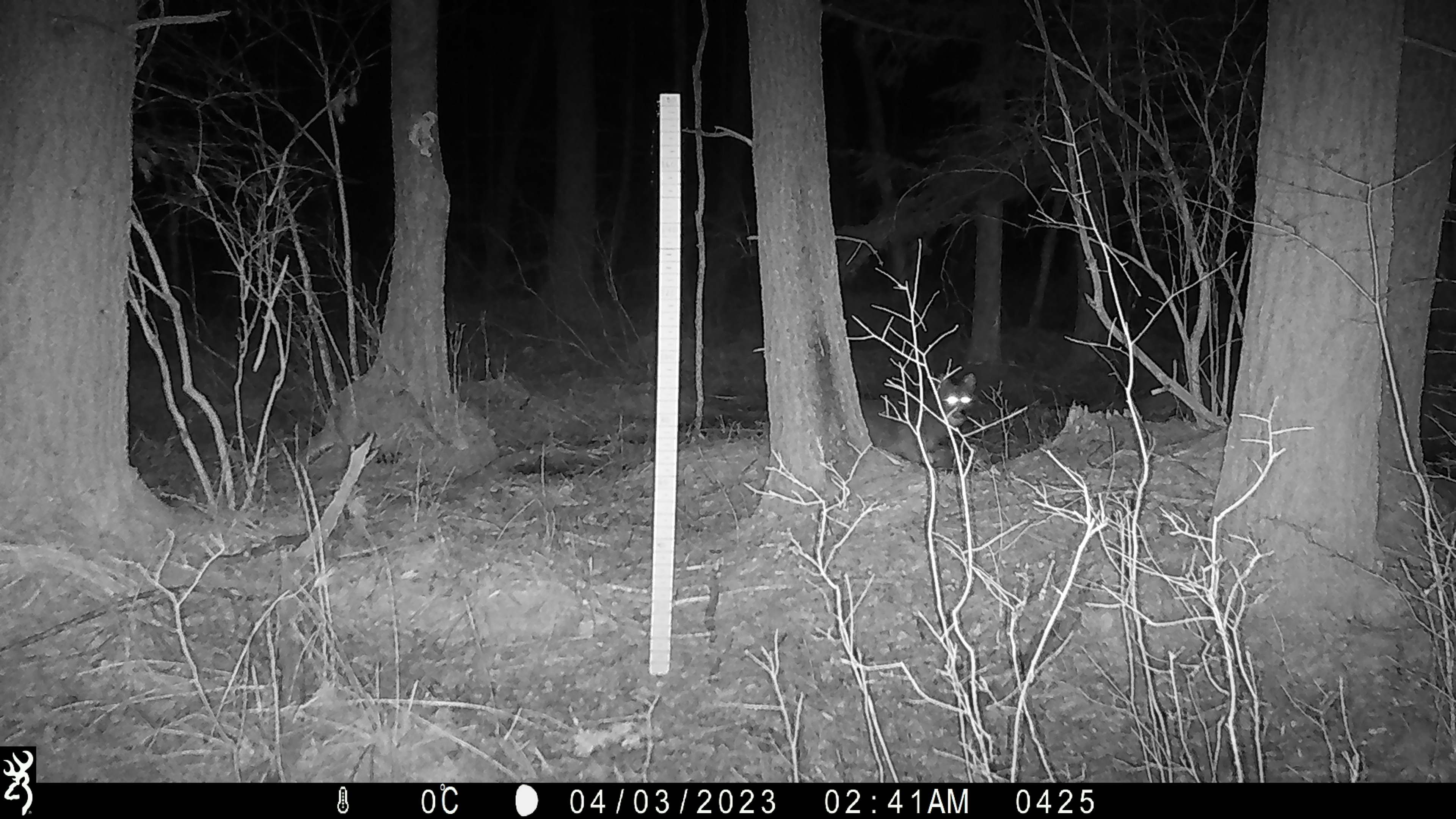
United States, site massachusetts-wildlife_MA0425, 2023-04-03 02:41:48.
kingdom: Animalia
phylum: Chordata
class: Mammalia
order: Carnivora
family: Canidae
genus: Canis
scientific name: Canis latrans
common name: coyote